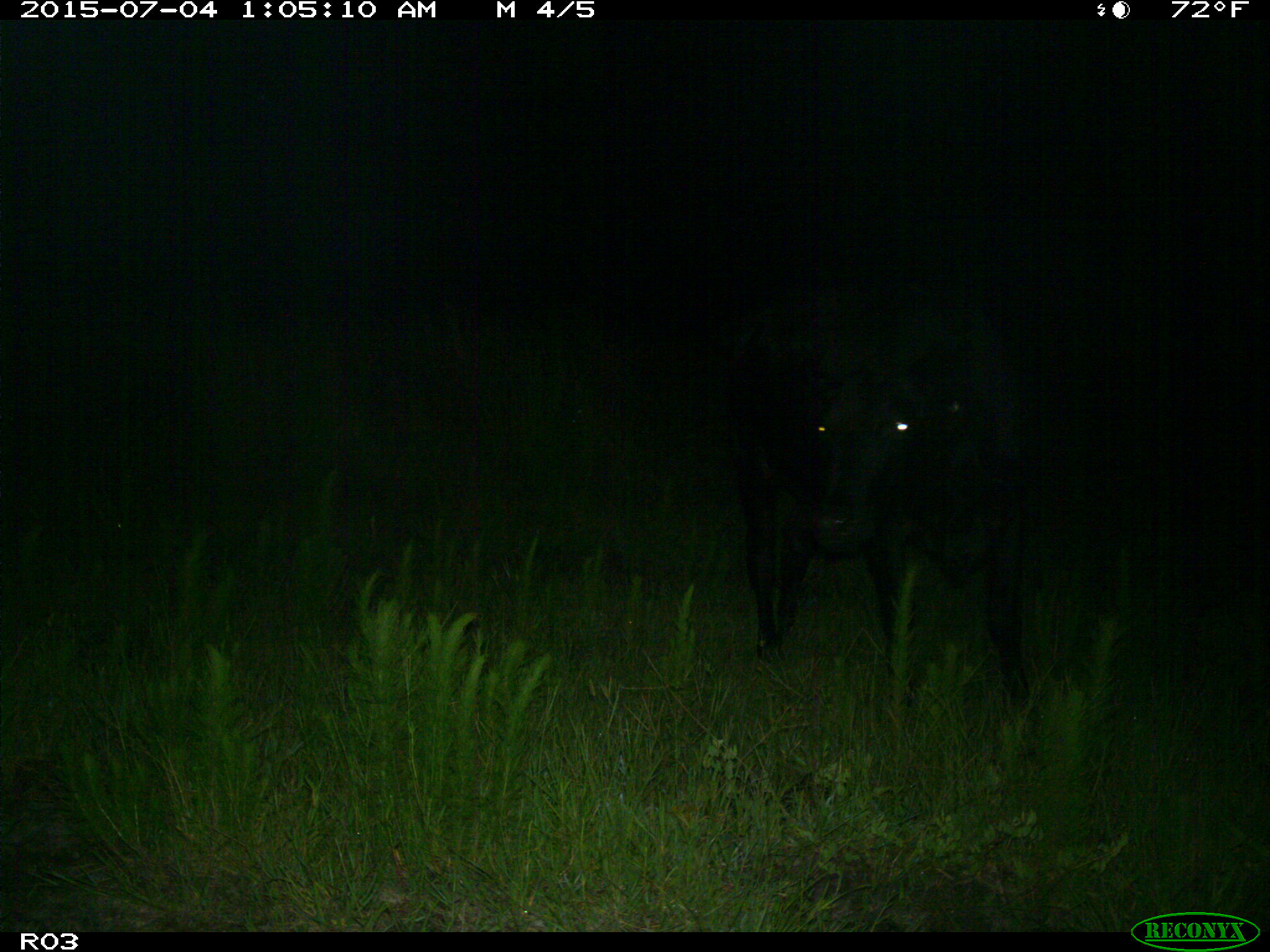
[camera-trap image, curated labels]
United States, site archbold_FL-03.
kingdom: Animalia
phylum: Chordata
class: Mammalia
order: Artiodactyla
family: Bovidae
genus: Bos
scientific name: Bos taurus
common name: domestic cow